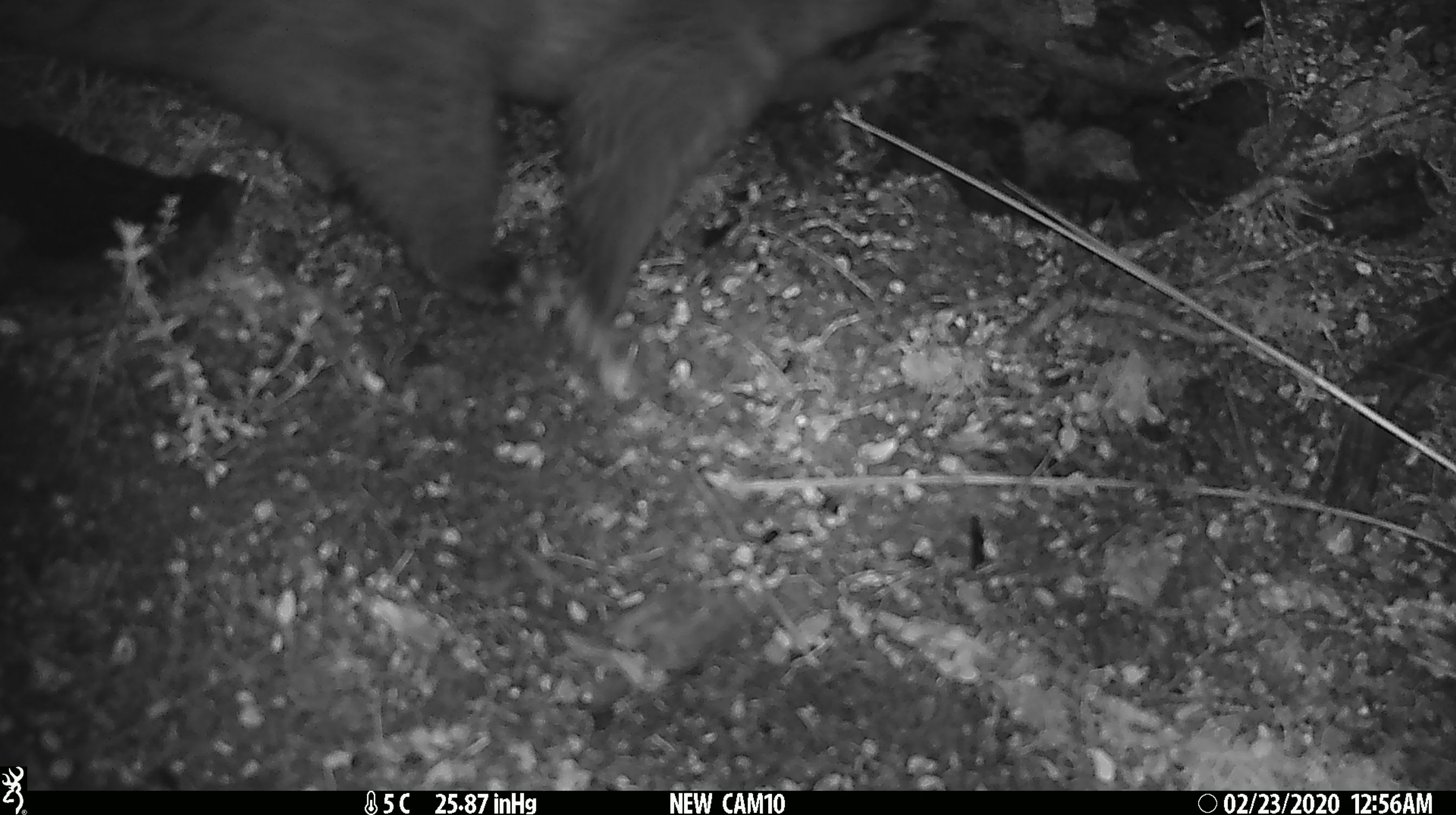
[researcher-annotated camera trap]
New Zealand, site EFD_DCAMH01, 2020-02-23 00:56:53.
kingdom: Animalia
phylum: Chordata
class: Mammalia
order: Diprotodontia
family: Phalangeridae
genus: Trichosurus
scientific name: Trichosurus vulpecula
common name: common brushtail possum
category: possum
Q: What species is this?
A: Possum (common brushtail possum) (Trichosurus vulpecula).